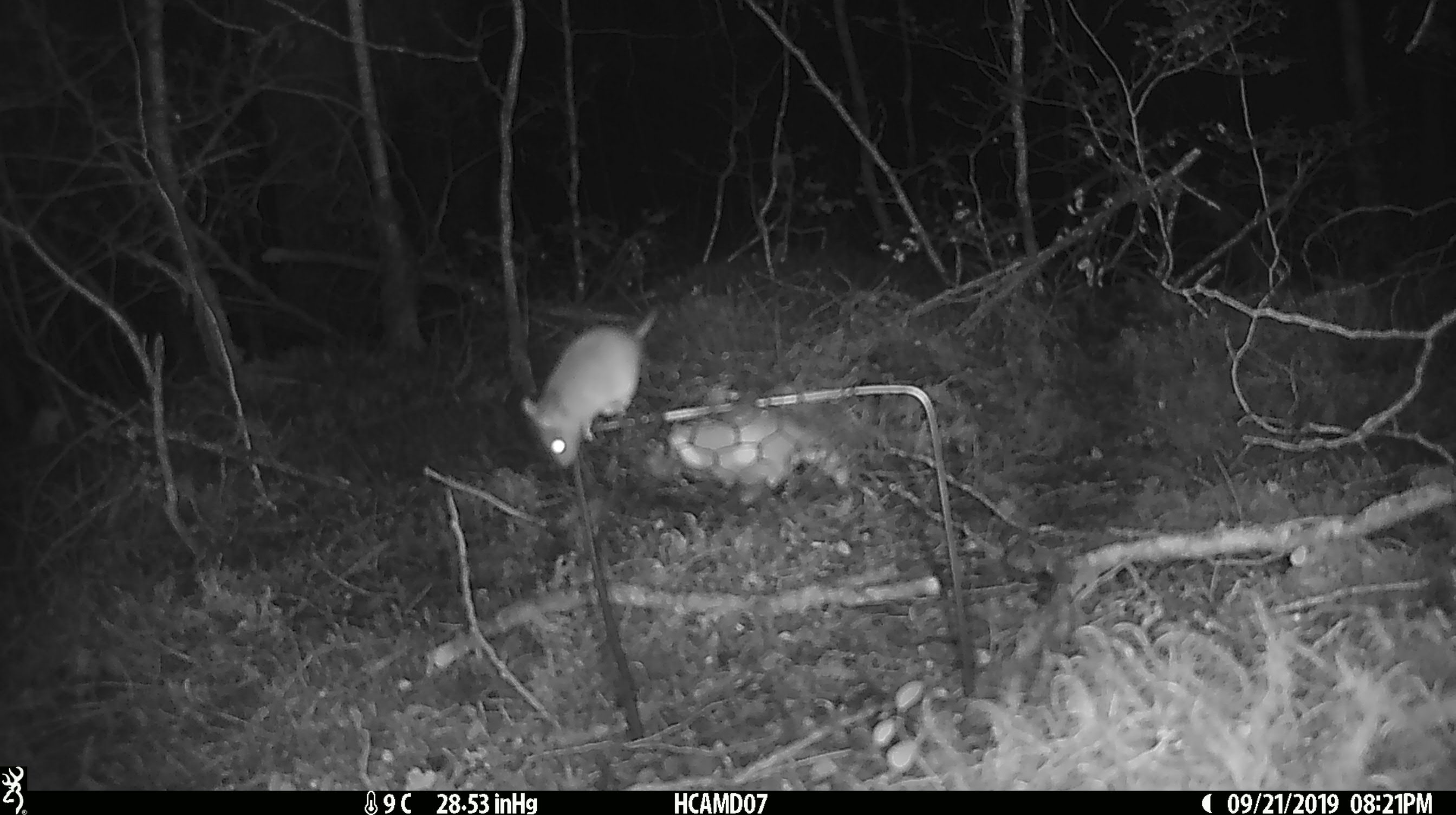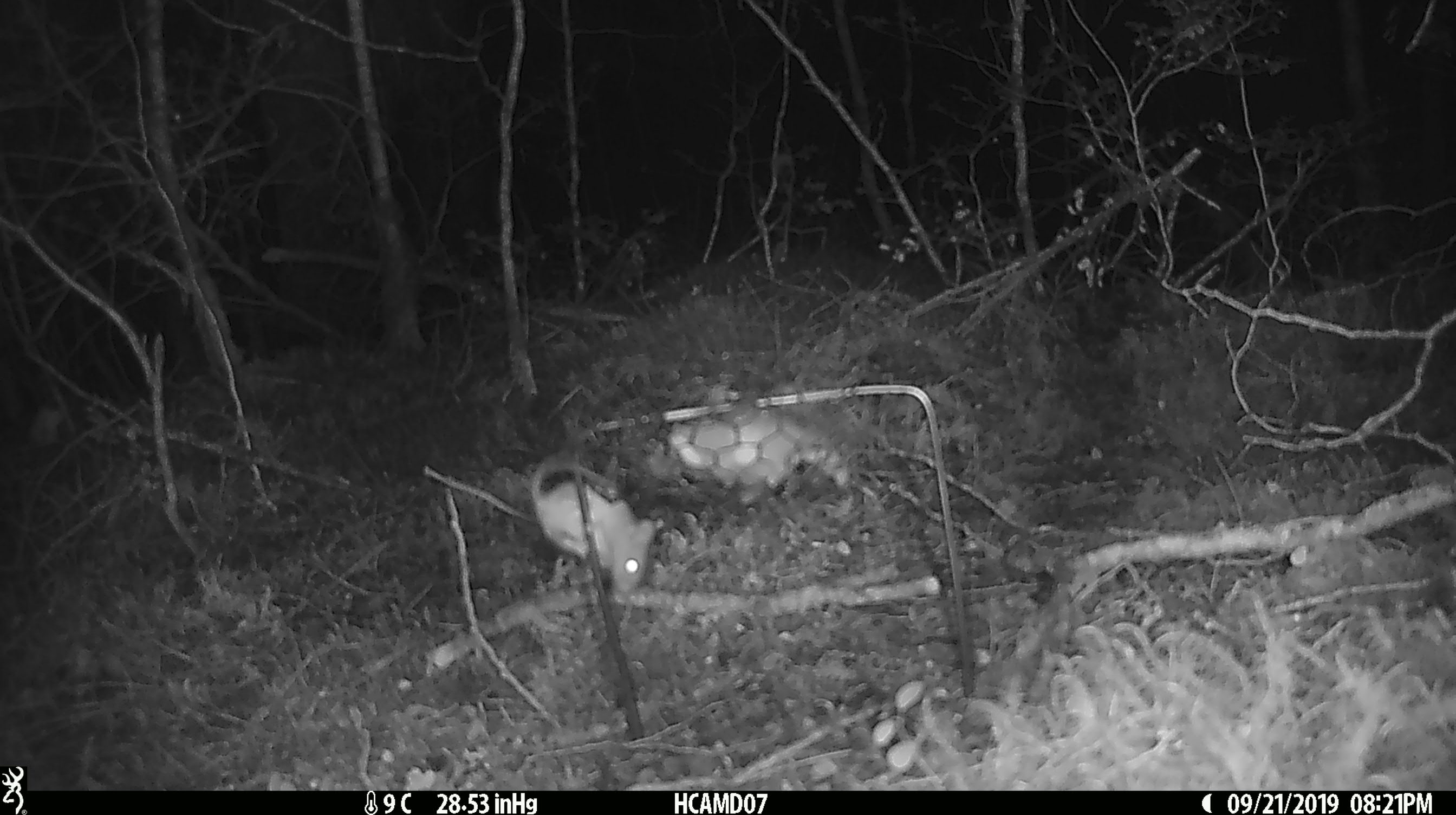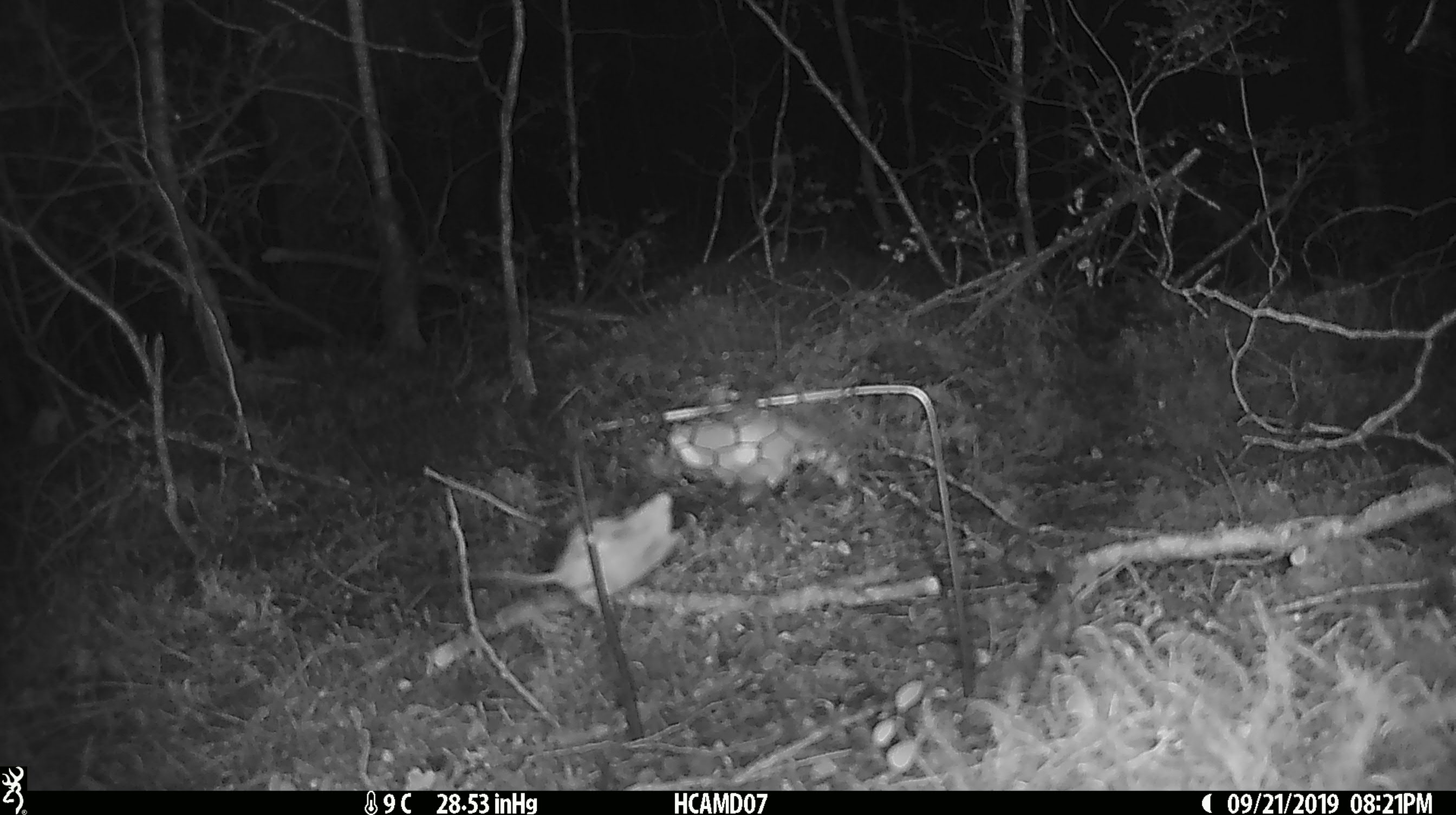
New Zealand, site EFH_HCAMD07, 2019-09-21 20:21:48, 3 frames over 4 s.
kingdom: Animalia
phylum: Chordata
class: Mammalia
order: Rodentia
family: Muridae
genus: Mus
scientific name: Mus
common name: mouse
Mouse (Mus).